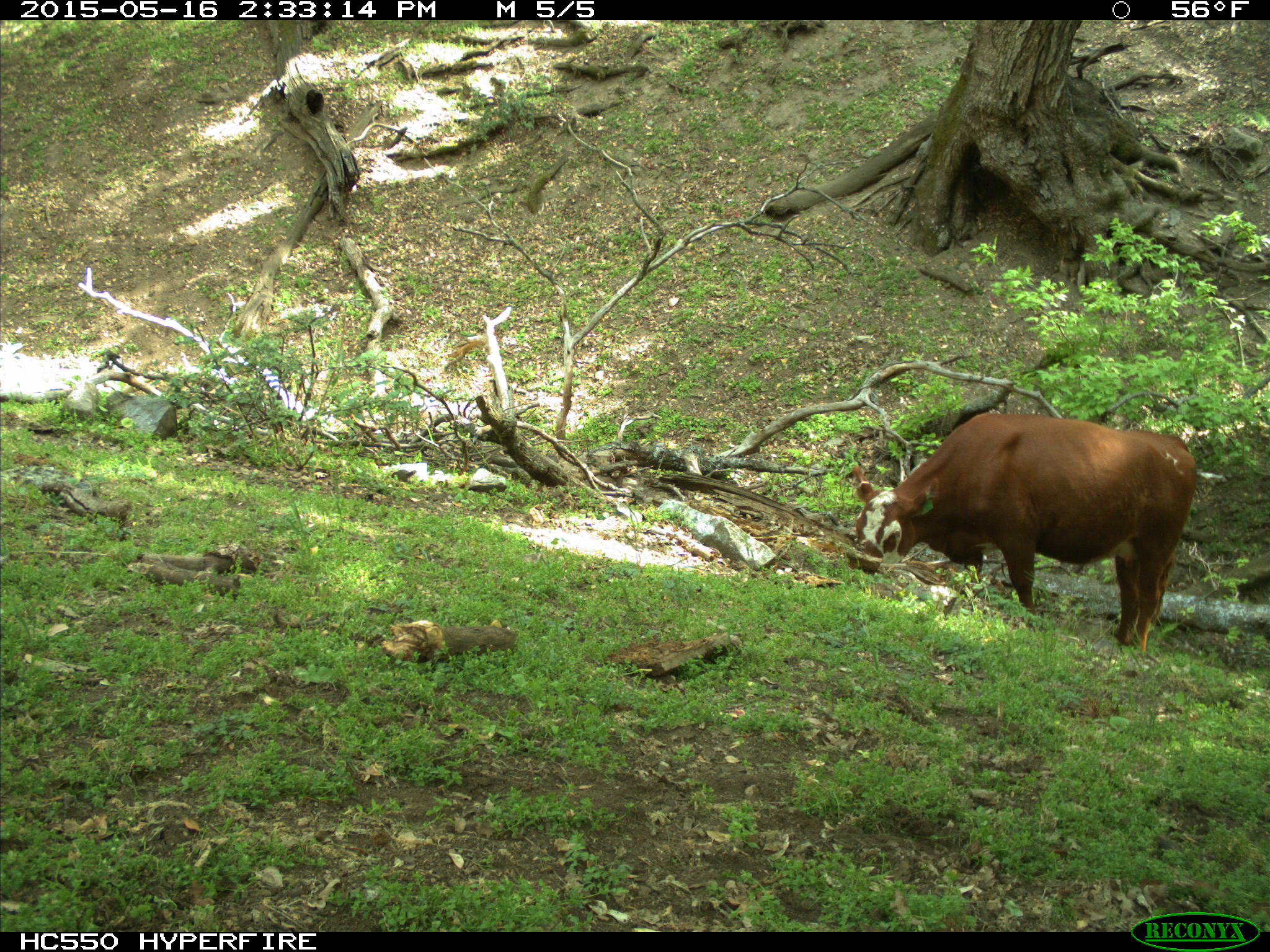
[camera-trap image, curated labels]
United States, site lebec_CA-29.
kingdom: Animalia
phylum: Chordata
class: Mammalia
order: Artiodactyla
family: Bovidae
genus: Bos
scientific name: Bos taurus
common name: domestic cow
Bos taurus (domestic cow).